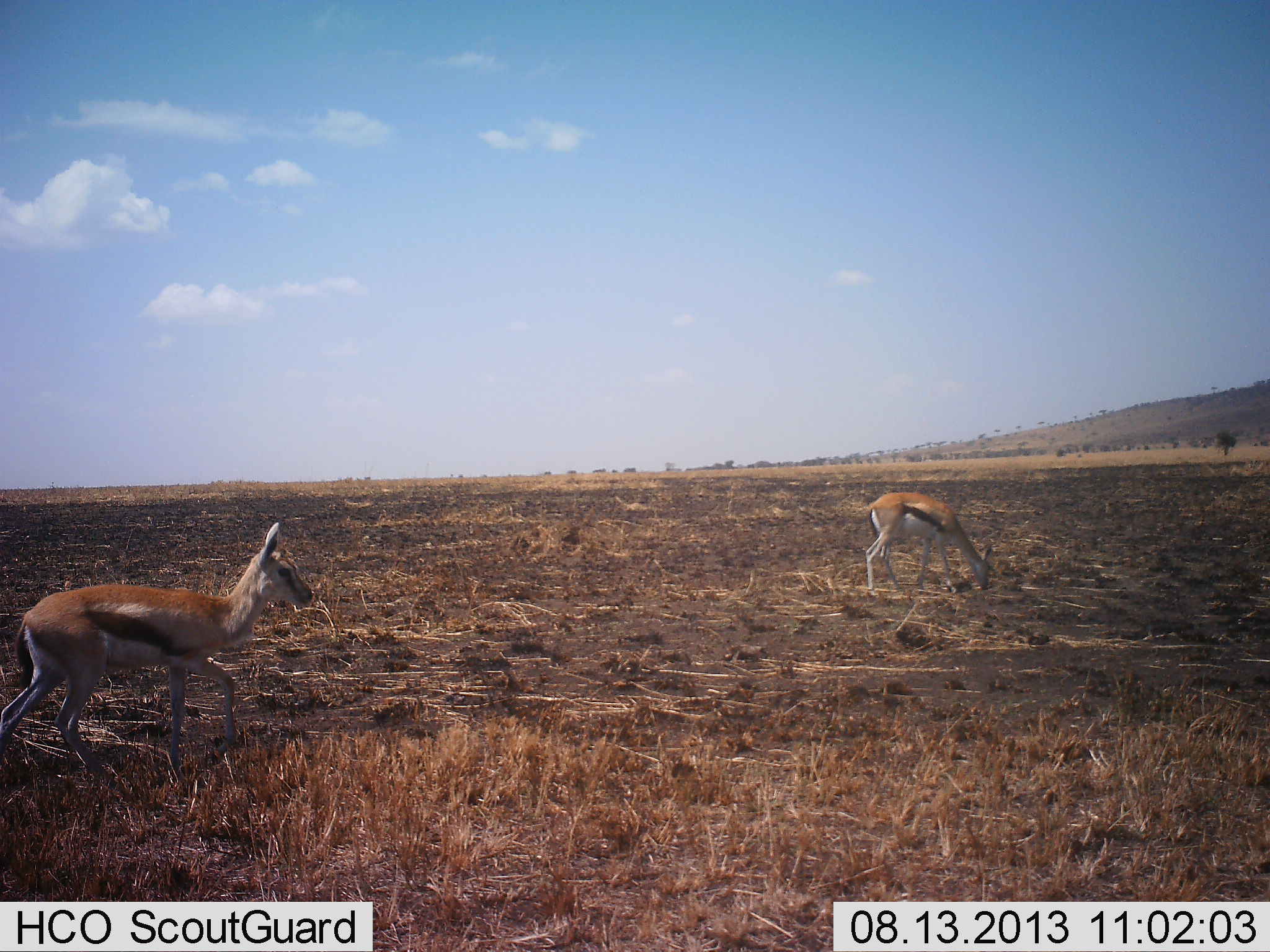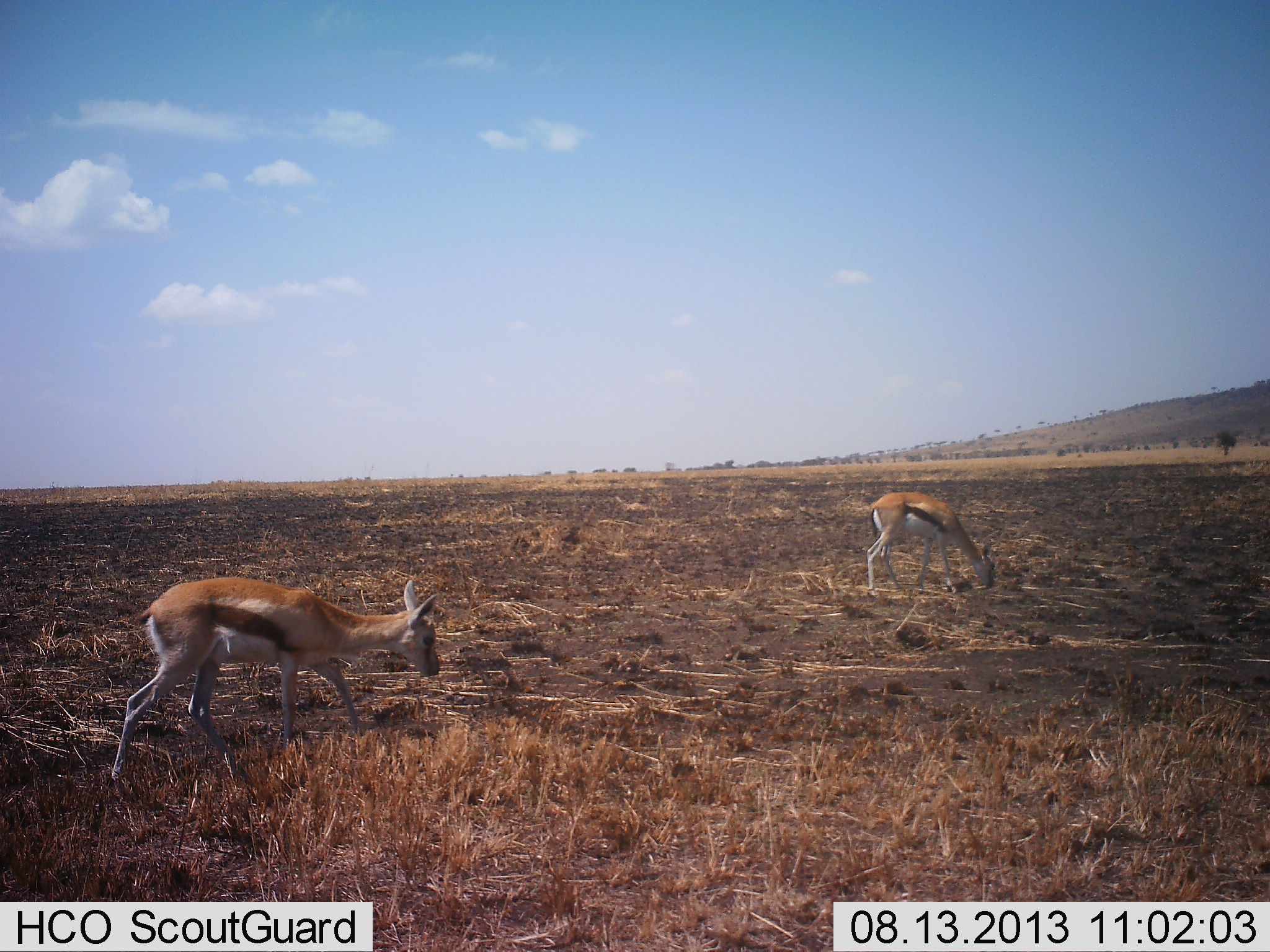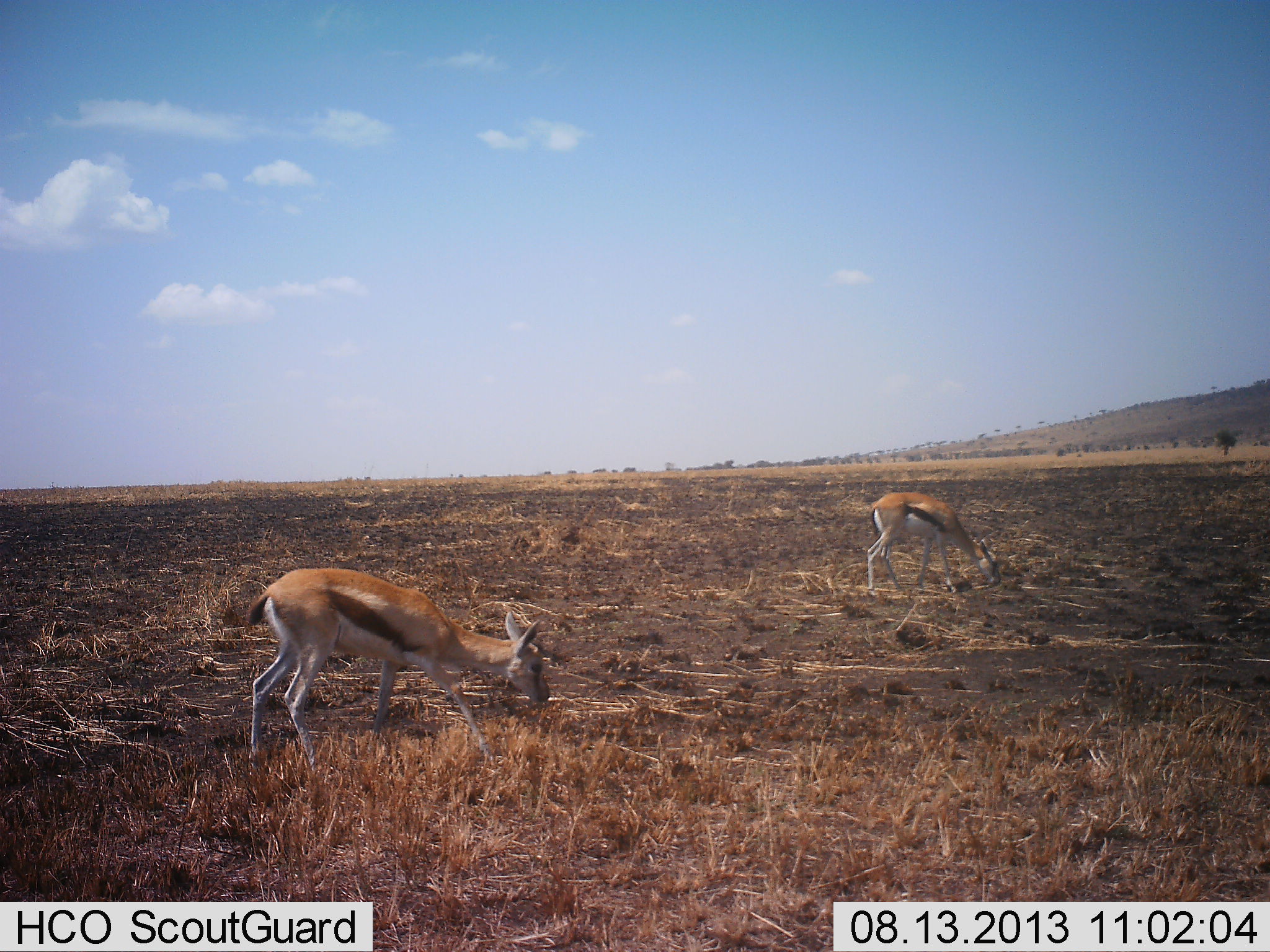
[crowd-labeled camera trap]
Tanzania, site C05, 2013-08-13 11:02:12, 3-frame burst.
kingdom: Animalia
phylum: Chordata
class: Mammalia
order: Artiodactyla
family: Bovidae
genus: Eudorcas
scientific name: Eudorcas thomsonii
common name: thomson's gazelle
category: gazellethomsons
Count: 2.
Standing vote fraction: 50%.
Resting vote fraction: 0%.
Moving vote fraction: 40%.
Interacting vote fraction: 0%.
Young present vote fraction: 10%.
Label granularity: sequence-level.